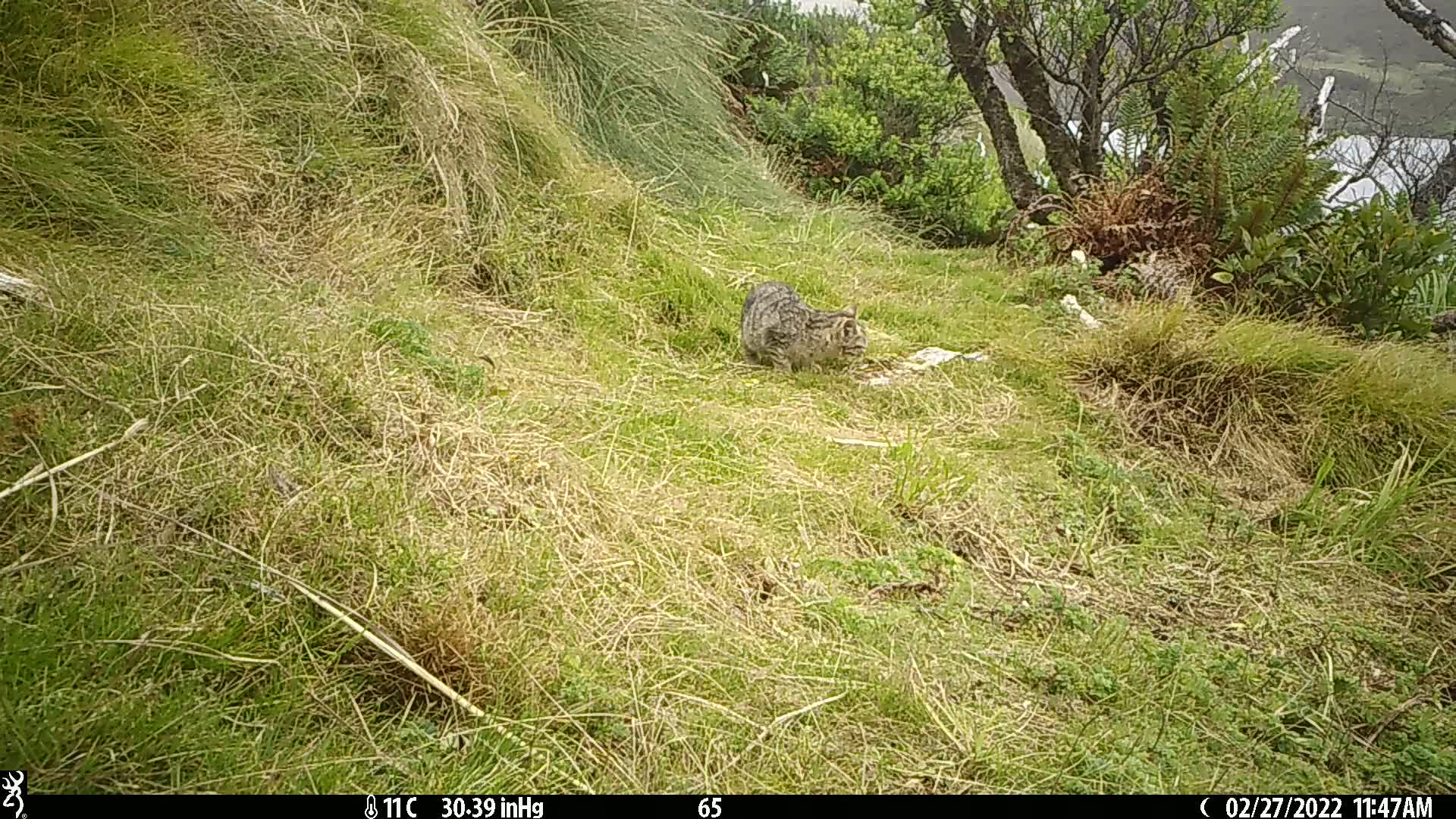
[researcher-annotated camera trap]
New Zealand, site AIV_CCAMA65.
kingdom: Animalia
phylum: Chordata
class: Mammalia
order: Carnivora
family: Felidae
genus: Felis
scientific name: Felis catus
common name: domestic cat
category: cat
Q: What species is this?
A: Cat (domestic cat) (Felis catus).